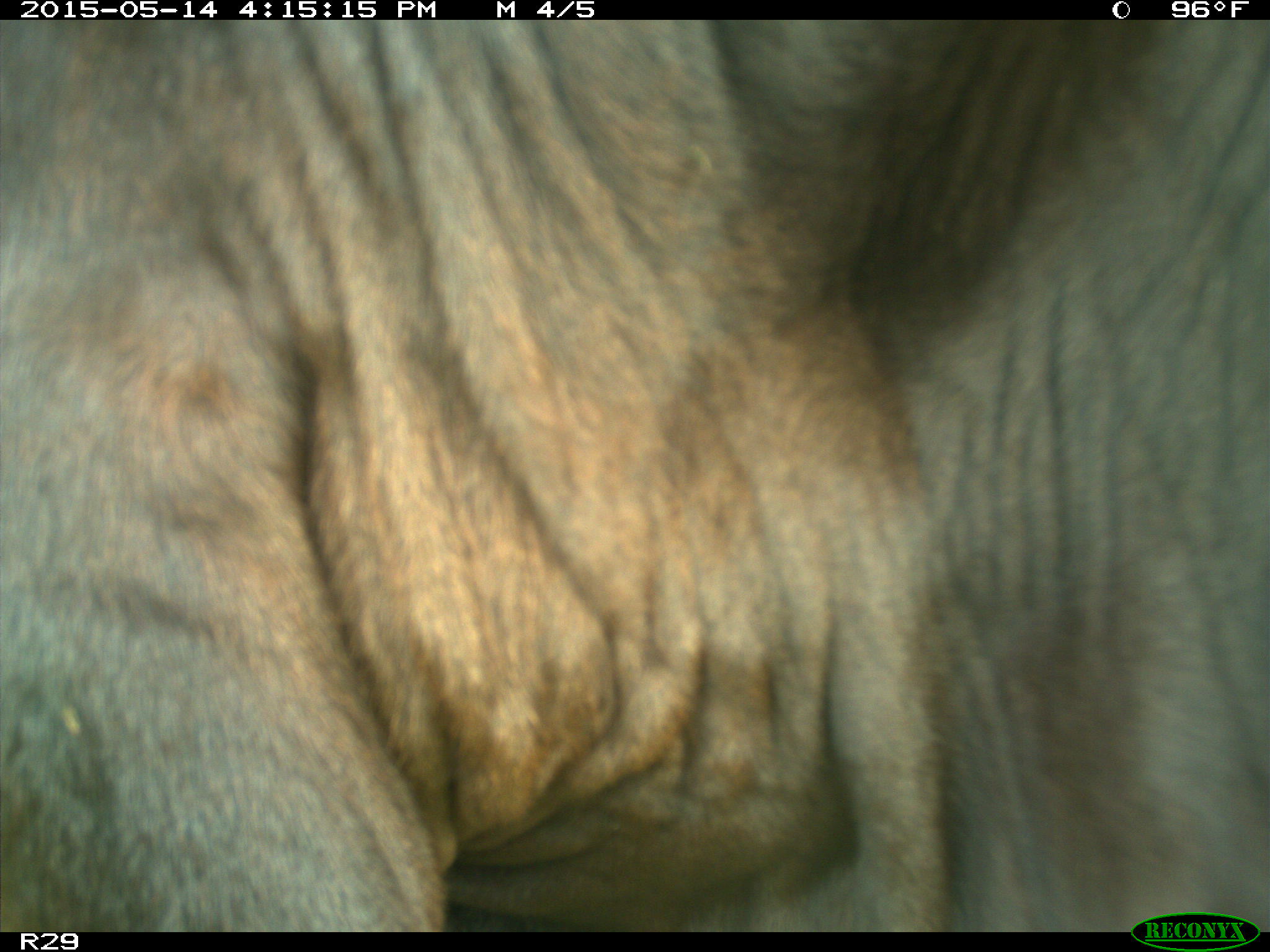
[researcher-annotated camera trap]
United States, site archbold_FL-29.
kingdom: Animalia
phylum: Chordata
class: Mammalia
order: Artiodactyla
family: Bovidae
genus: Bos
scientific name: Bos taurus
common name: domestic cow